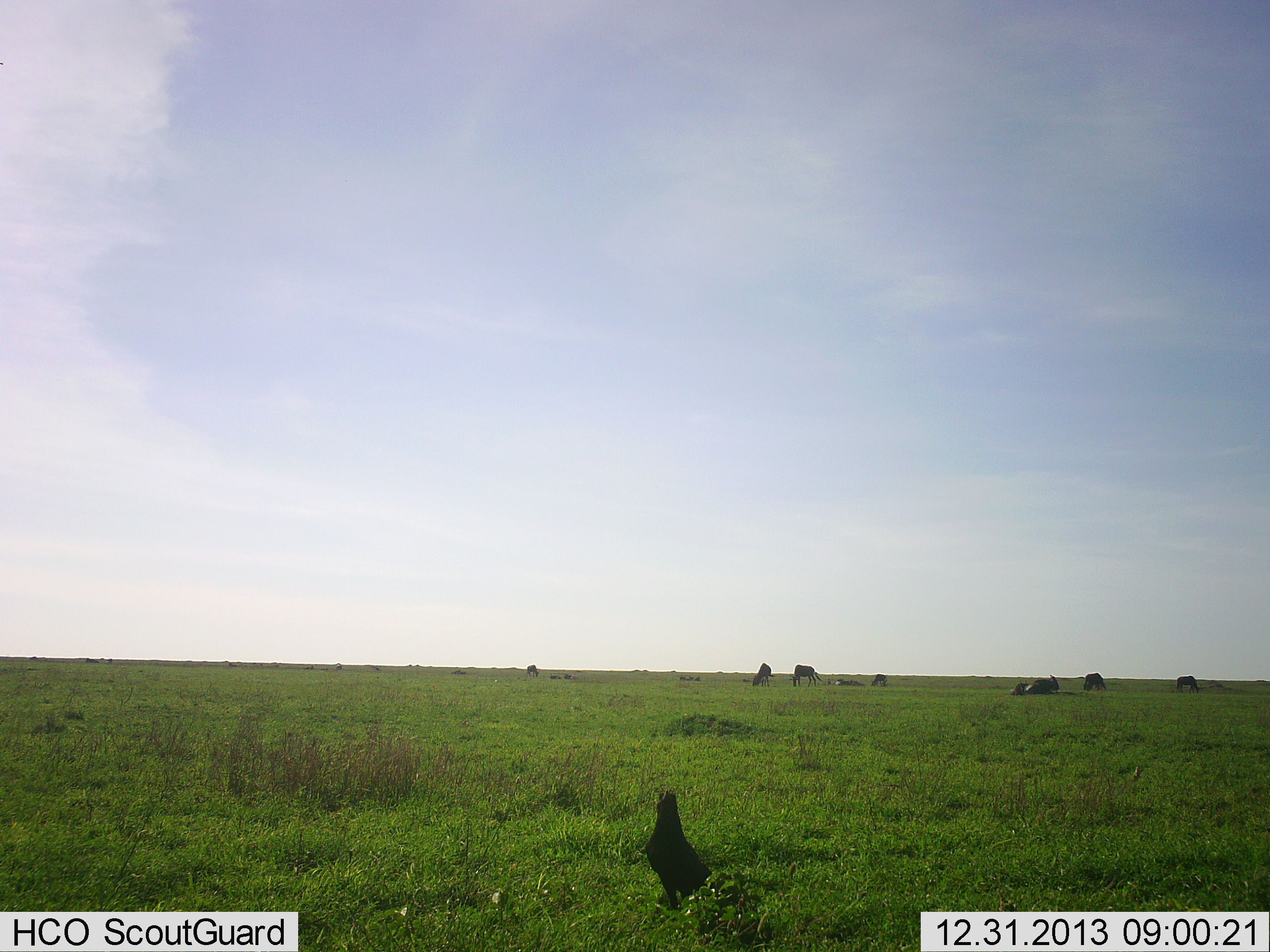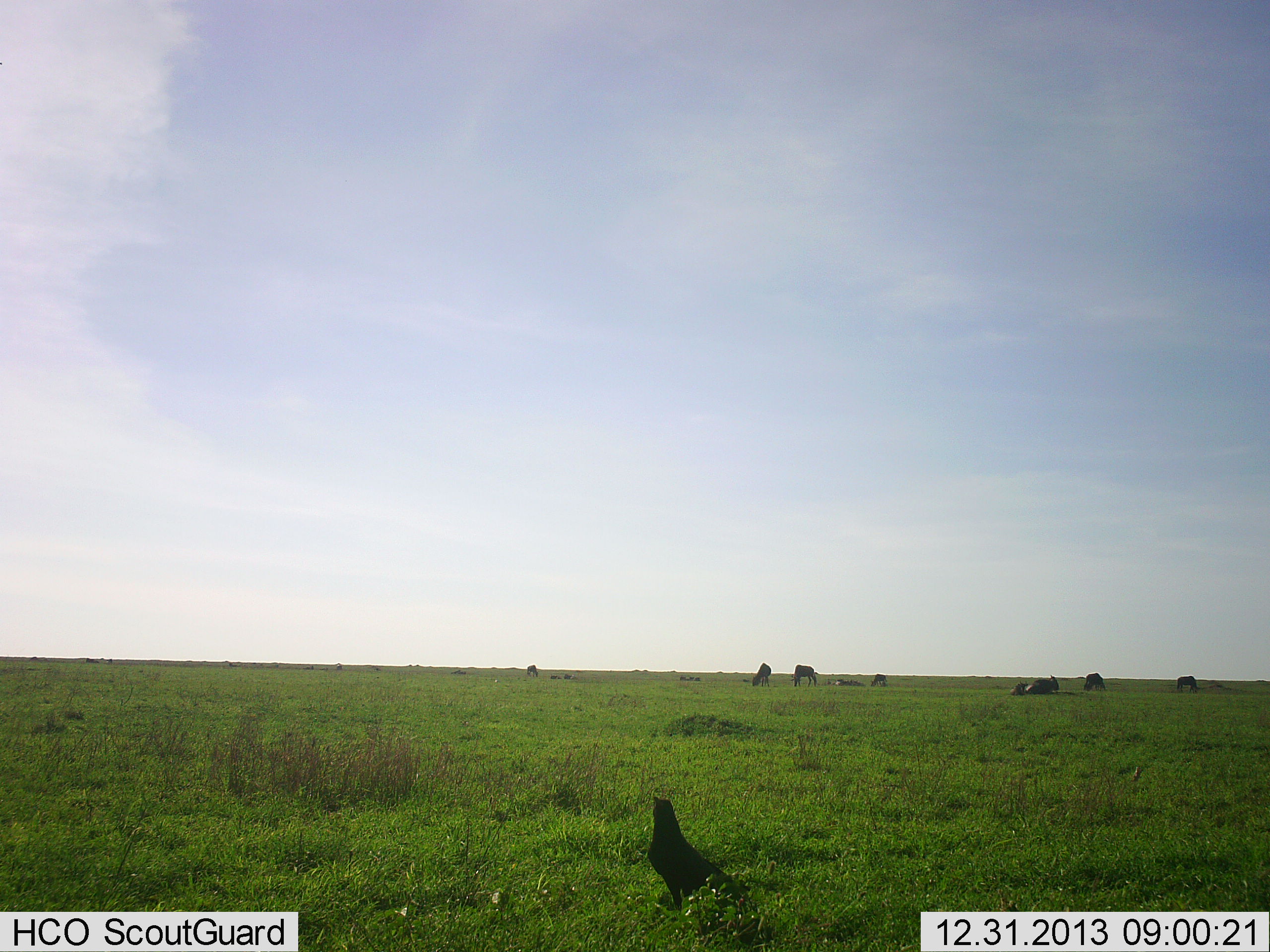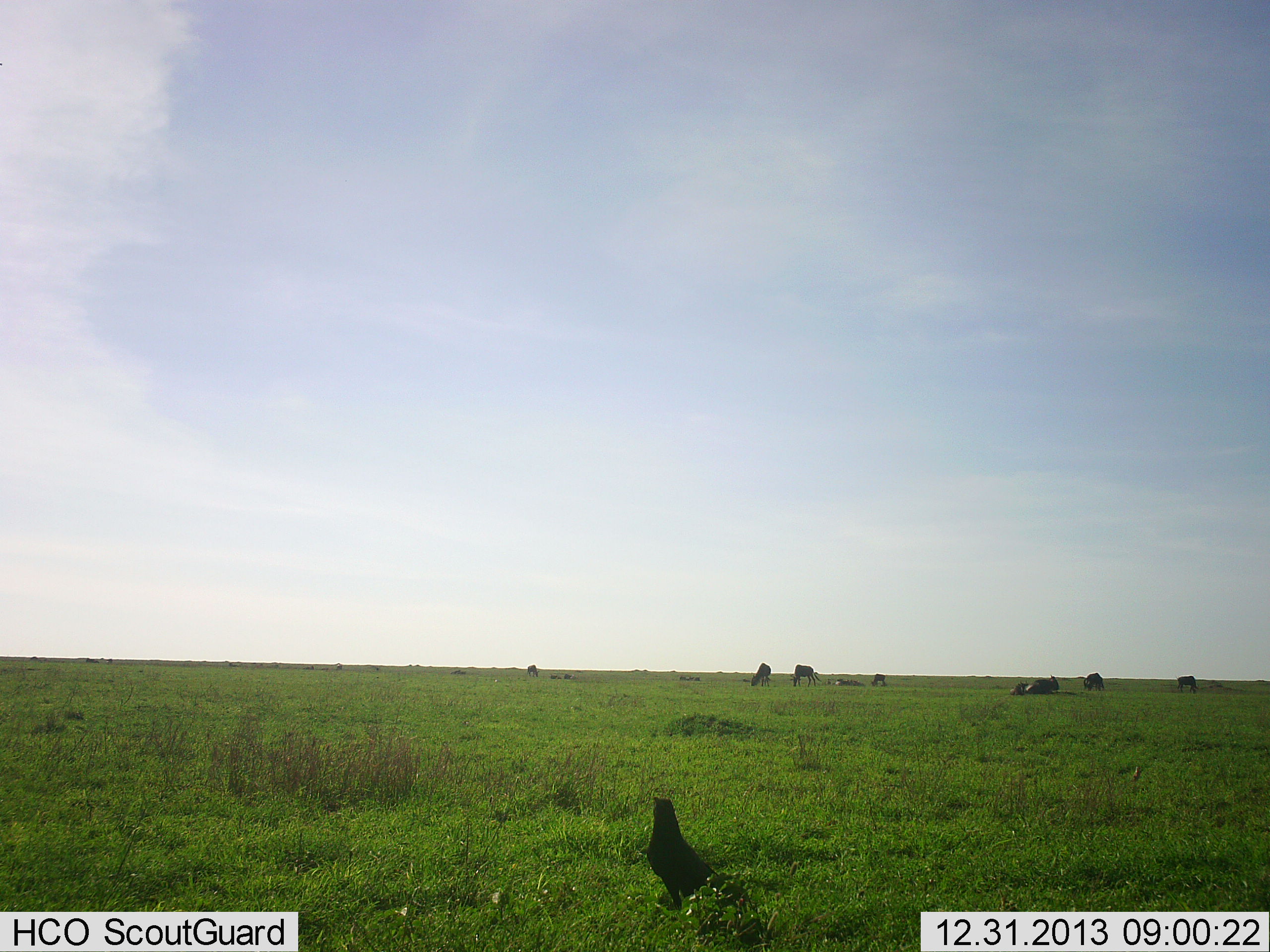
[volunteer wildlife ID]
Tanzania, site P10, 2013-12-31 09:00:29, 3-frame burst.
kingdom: Animalia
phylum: Chordata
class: Aves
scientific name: Aves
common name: bird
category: otherbird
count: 1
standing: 94%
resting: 0%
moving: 6%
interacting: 0%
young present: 0%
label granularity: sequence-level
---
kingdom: Animalia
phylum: Chordata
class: Mammalia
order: Artiodactyla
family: Bovidae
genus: Connochaetes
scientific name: Connochaetes taurinus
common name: blue wildebeest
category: wildebeest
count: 8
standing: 50%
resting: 67%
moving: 0%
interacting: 0%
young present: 0%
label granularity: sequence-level